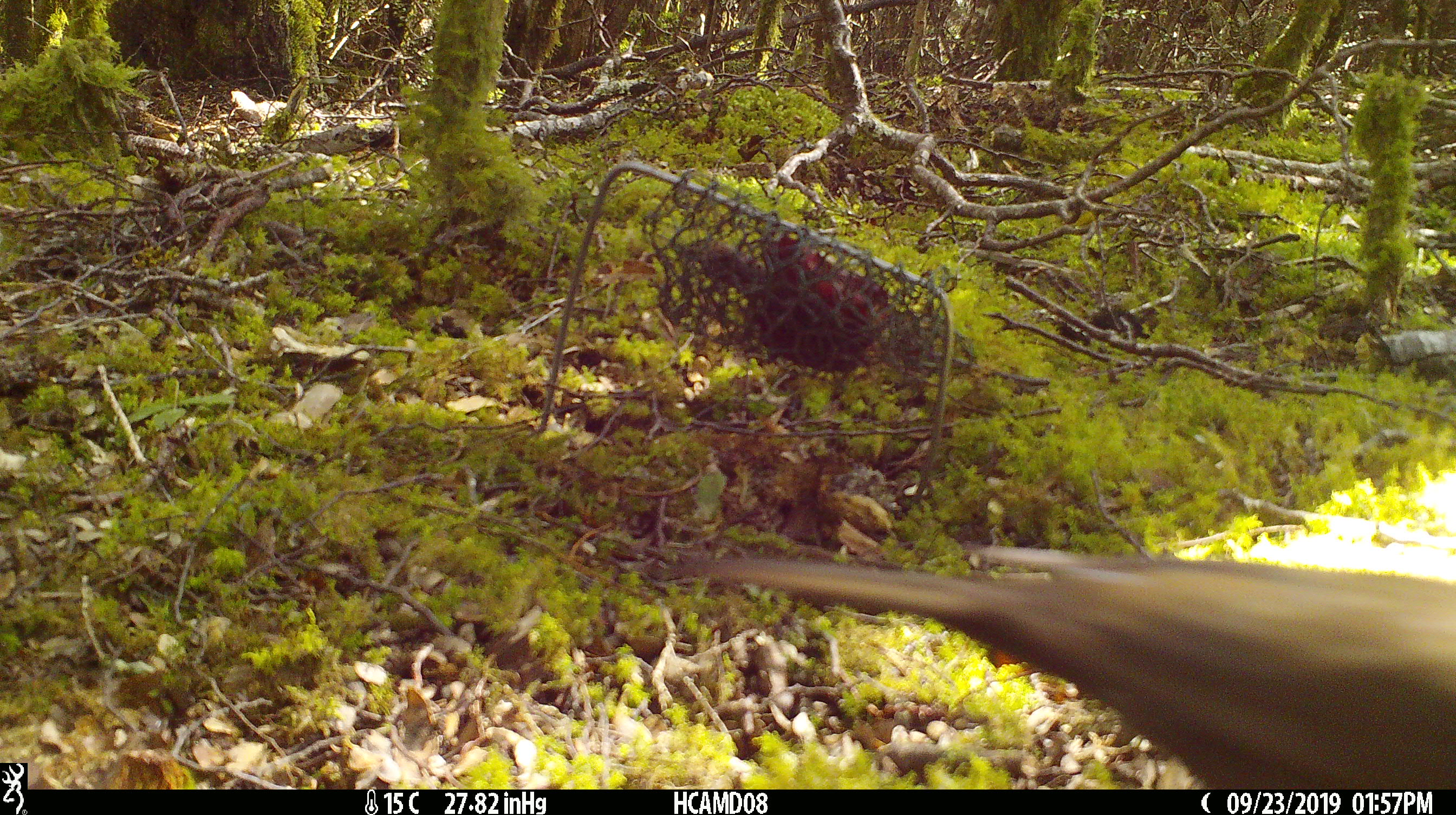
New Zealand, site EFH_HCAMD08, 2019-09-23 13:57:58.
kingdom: Animalia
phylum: Chordata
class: Aves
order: Passeriformes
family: Turdidae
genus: Turdus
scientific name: Turdus merula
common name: eurasian blackbird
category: blackbird